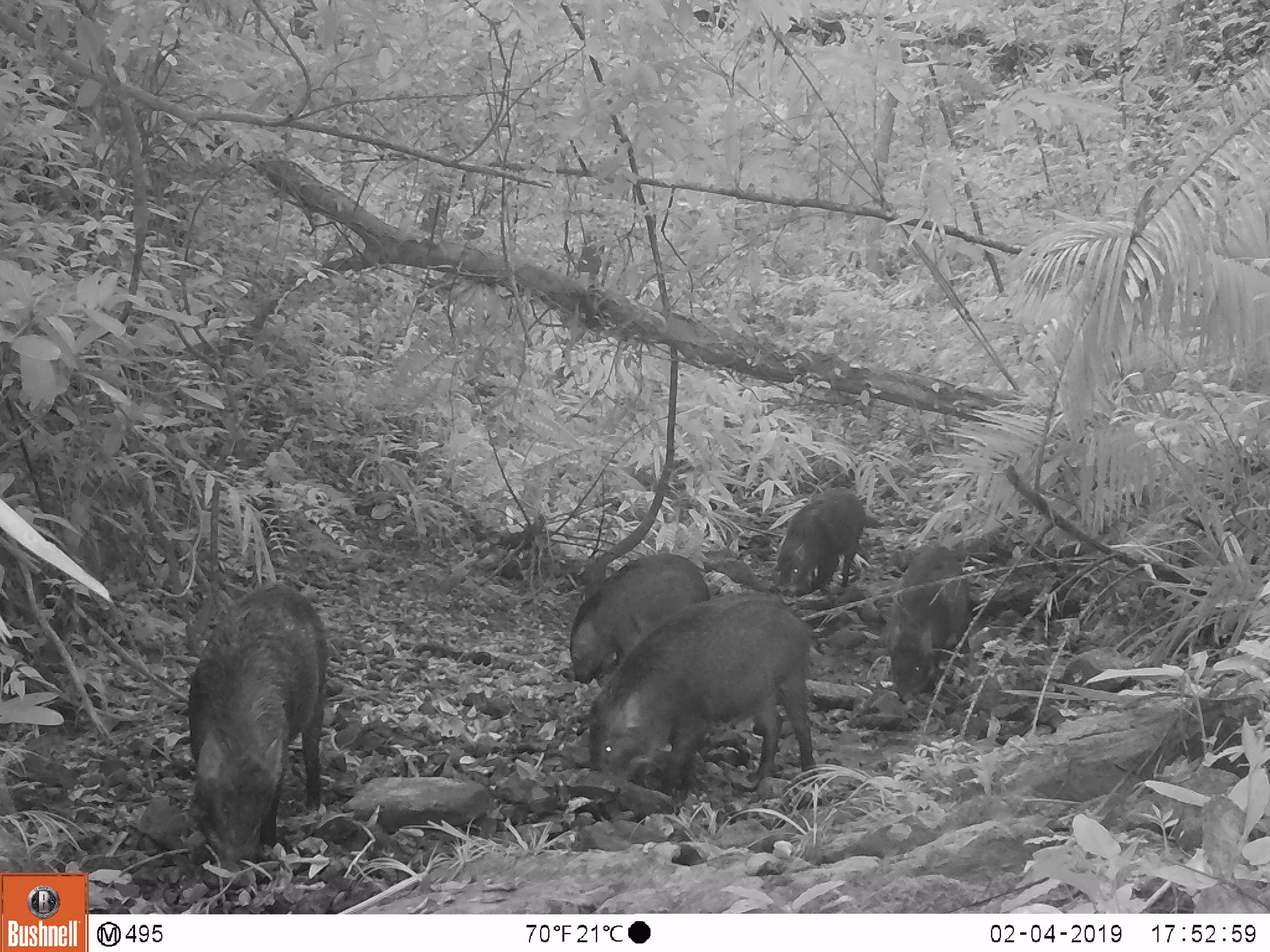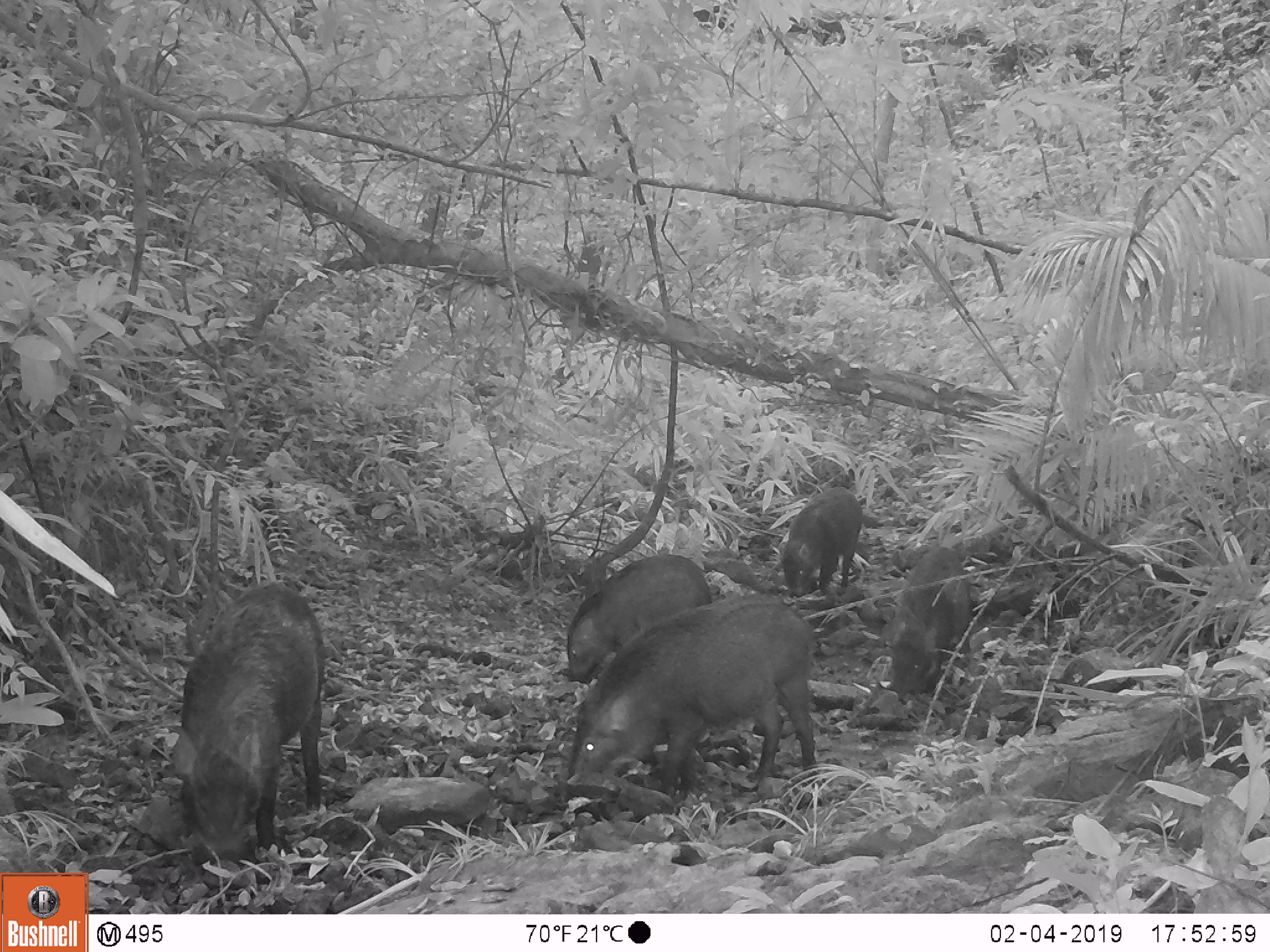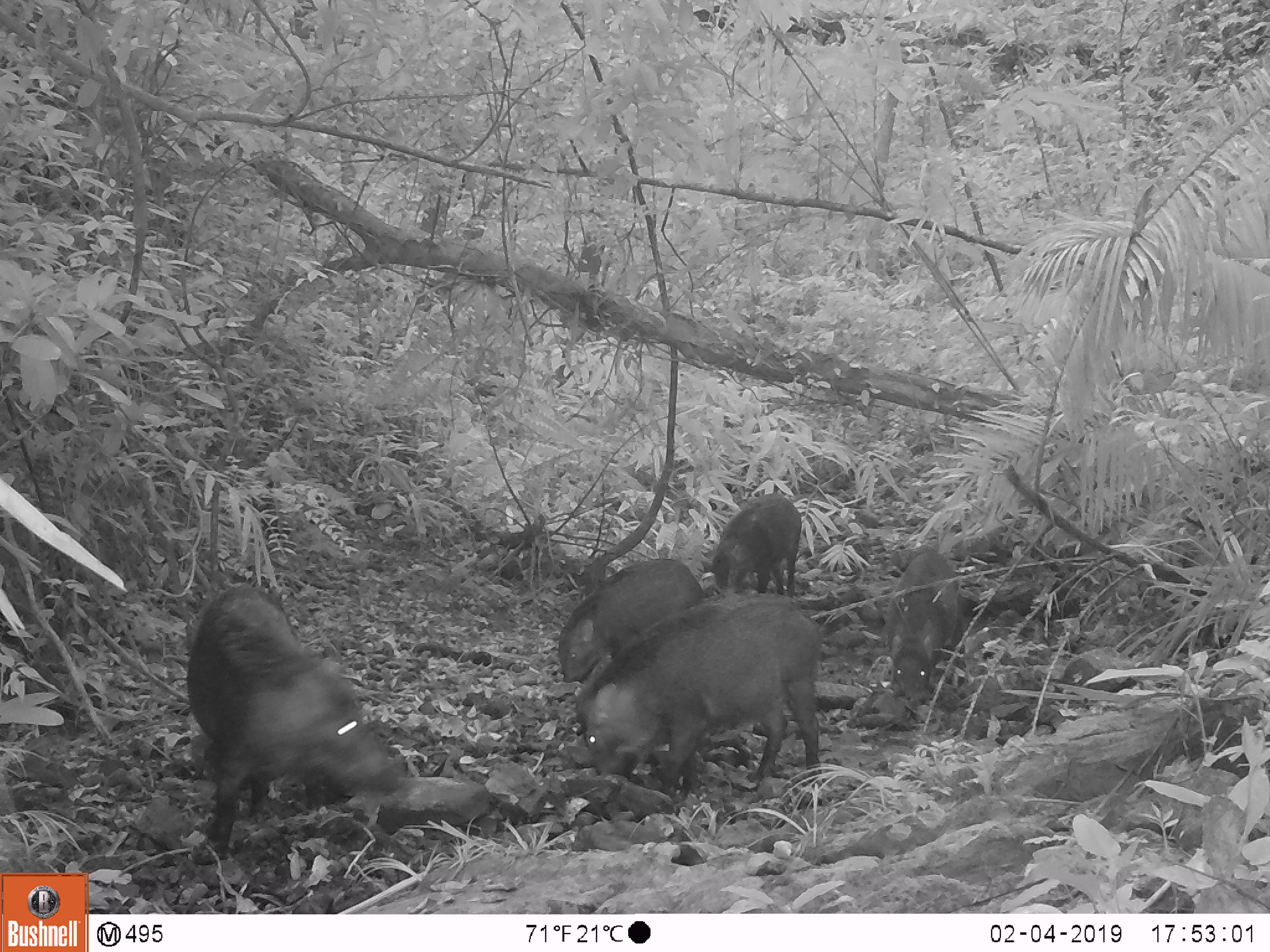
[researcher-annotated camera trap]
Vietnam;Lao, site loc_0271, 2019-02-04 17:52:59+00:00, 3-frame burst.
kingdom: Animalia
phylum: Chordata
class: Mammalia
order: Artiodactyla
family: Suidae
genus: Sus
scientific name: Sus scrofa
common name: eurasian wild pig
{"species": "eurasian wild pig (Sus scrofa)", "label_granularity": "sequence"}